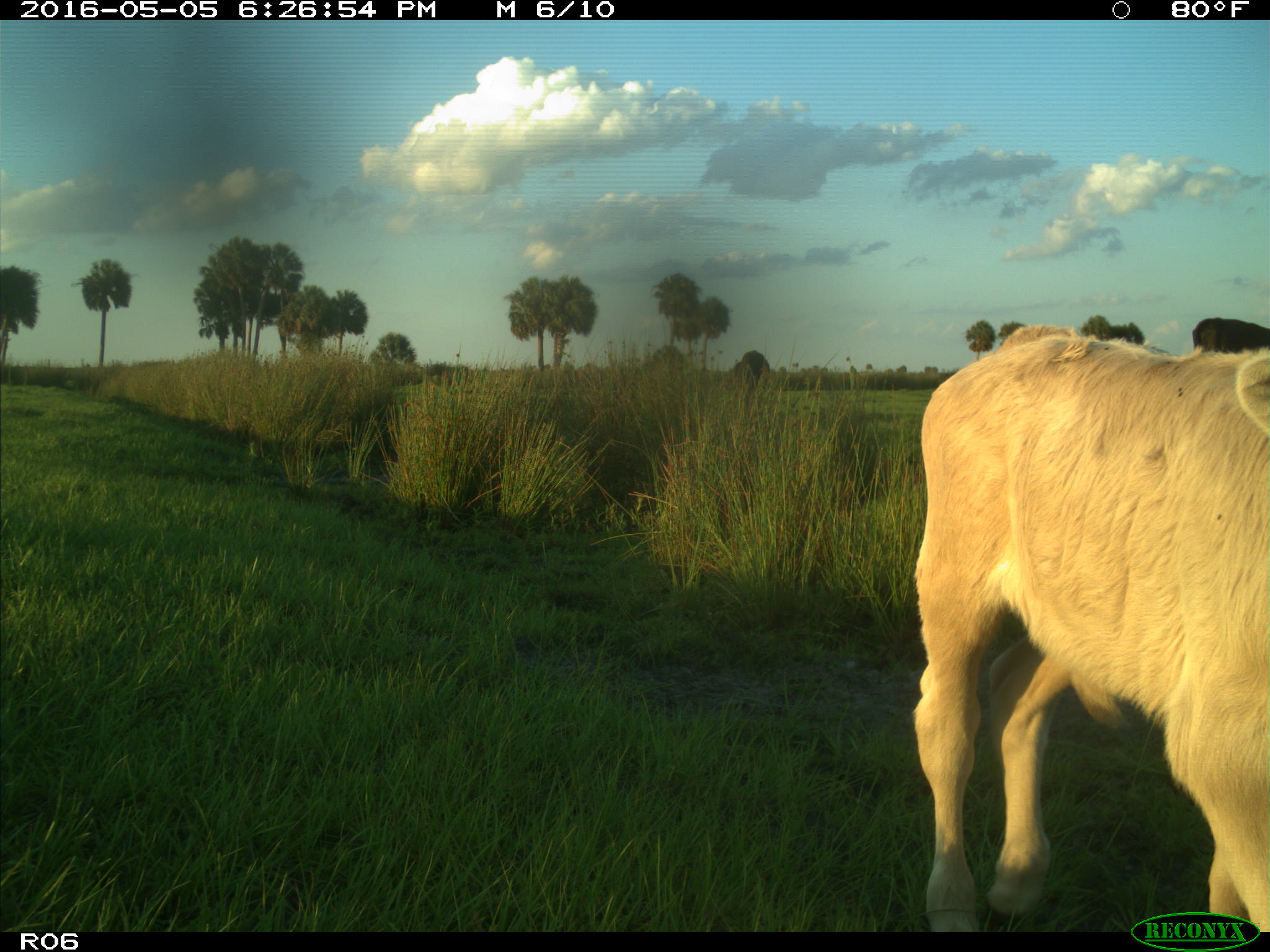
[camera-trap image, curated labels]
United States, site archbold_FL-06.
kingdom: Animalia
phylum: Chordata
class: Mammalia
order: Artiodactyla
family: Bovidae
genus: Bos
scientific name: Bos taurus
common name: domestic cow